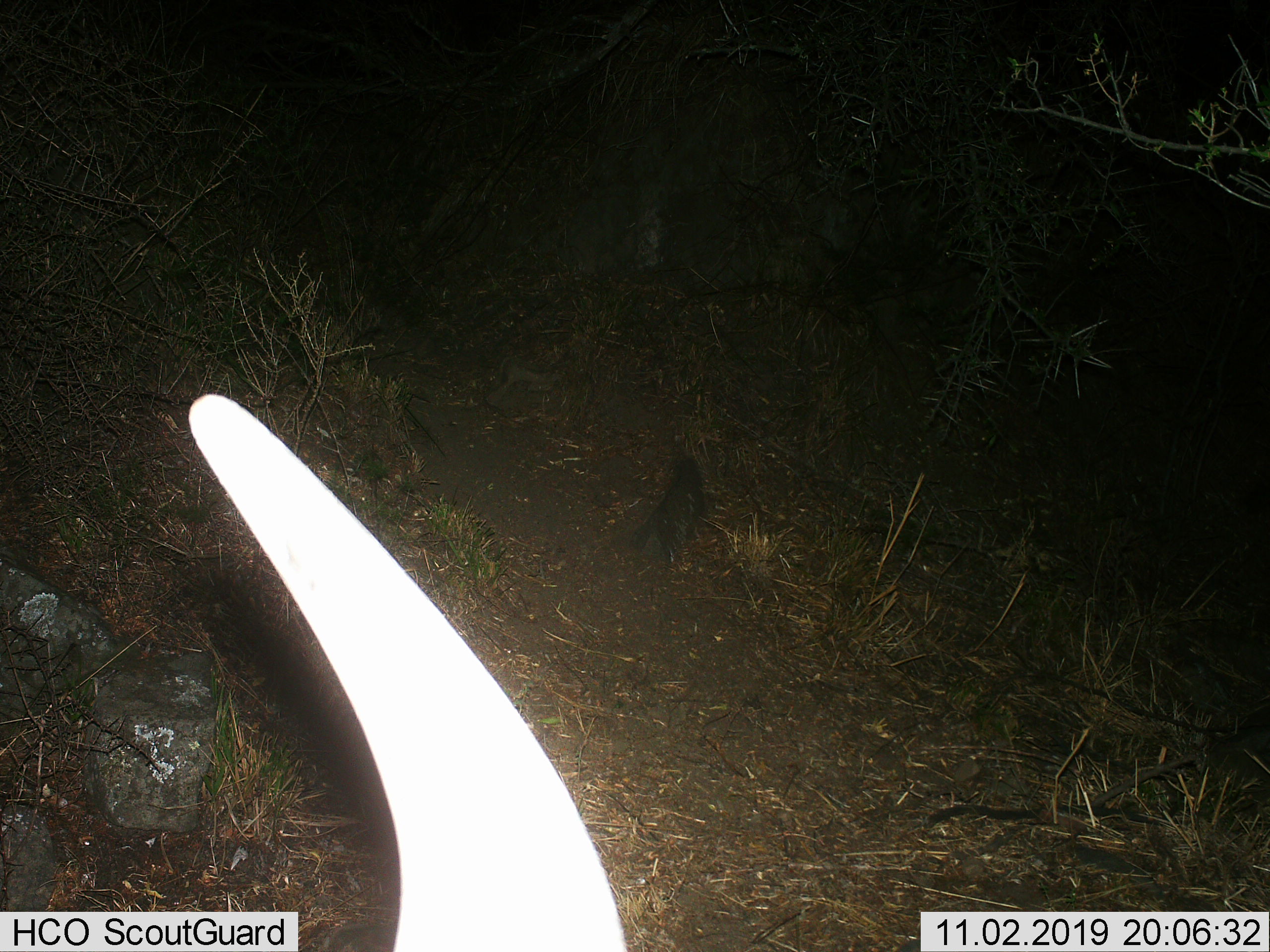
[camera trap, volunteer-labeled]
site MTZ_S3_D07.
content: unidentified animal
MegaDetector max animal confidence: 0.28